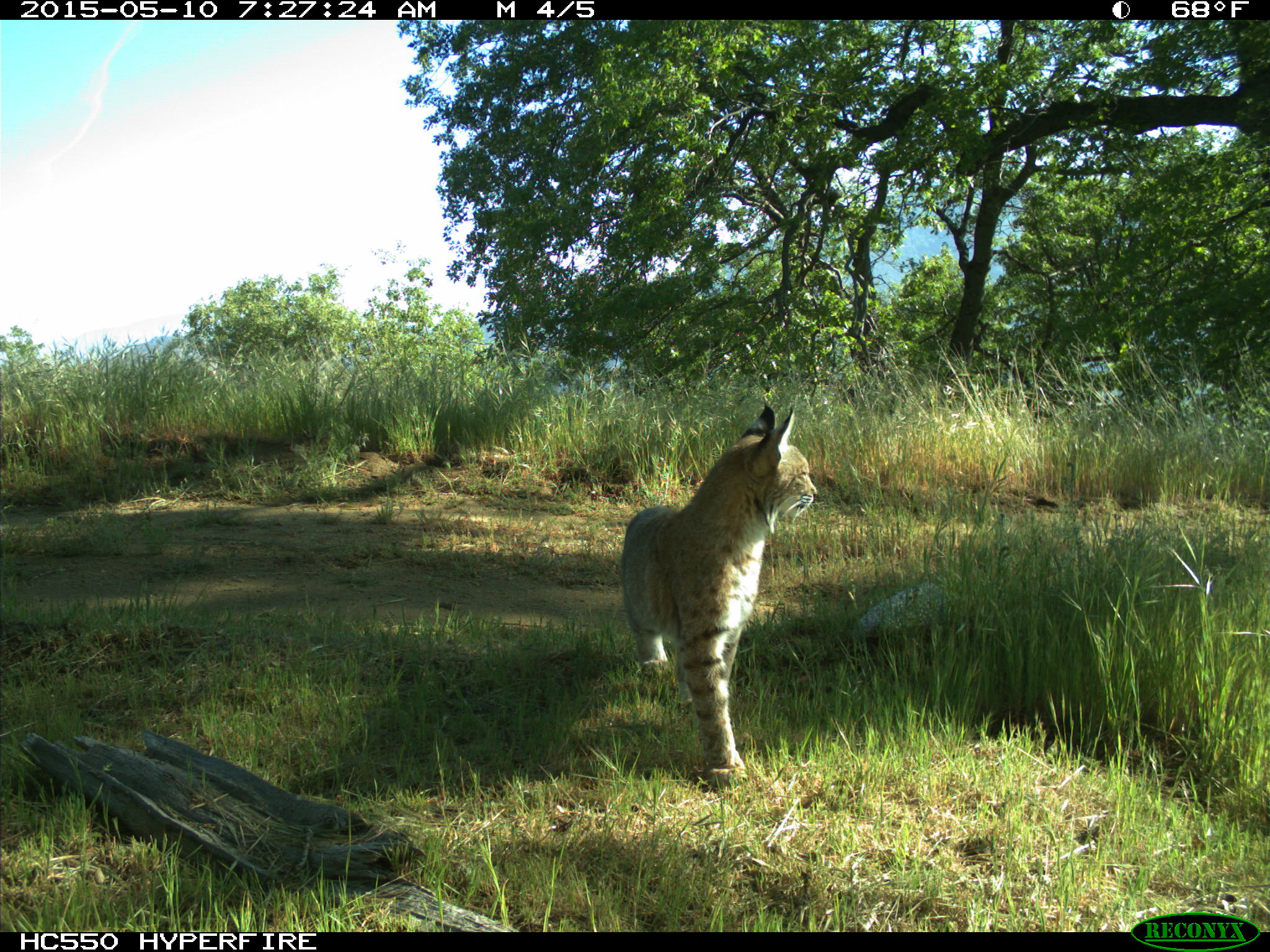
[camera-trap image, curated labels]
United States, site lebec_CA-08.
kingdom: Animalia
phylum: Chordata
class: Mammalia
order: Carnivora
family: Felidae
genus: Lynx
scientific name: Lynx rufus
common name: bobcat